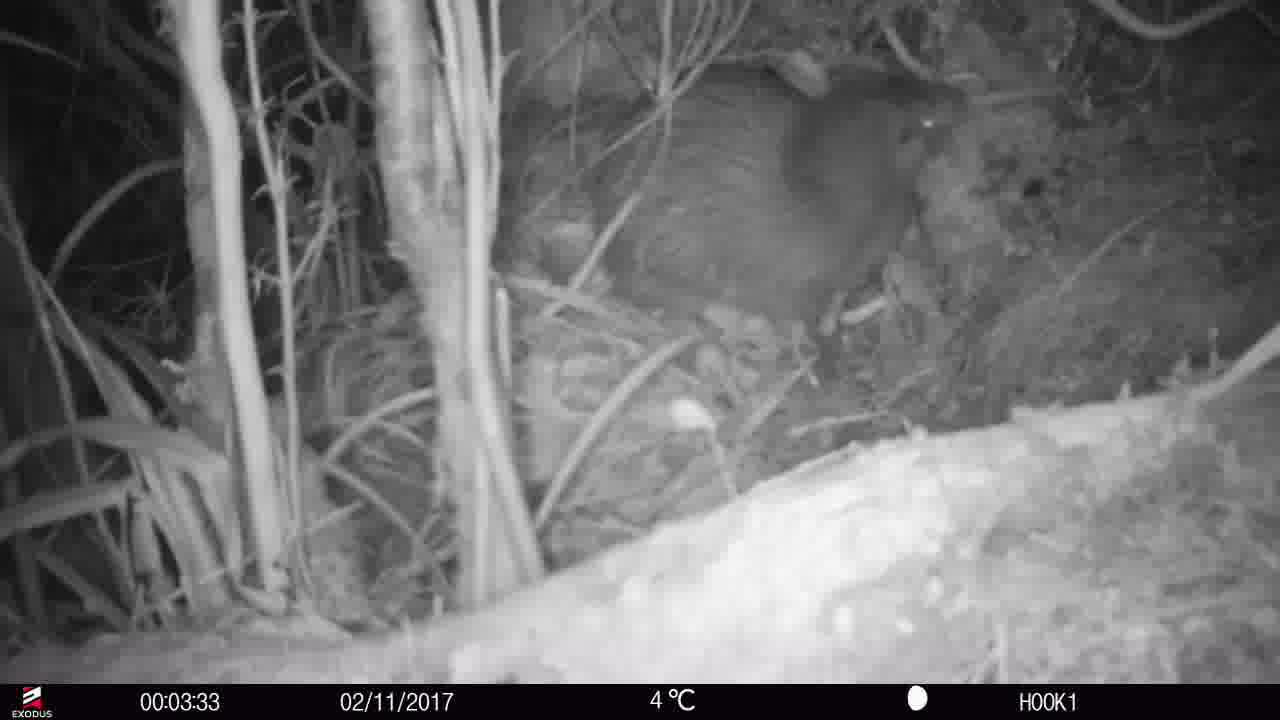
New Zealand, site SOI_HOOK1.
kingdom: Animalia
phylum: Chordata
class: Aves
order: Apterygiformes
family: Apterygidae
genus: Apteryx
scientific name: Apteryx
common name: kiwi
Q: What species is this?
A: Kiwi (Apteryx).